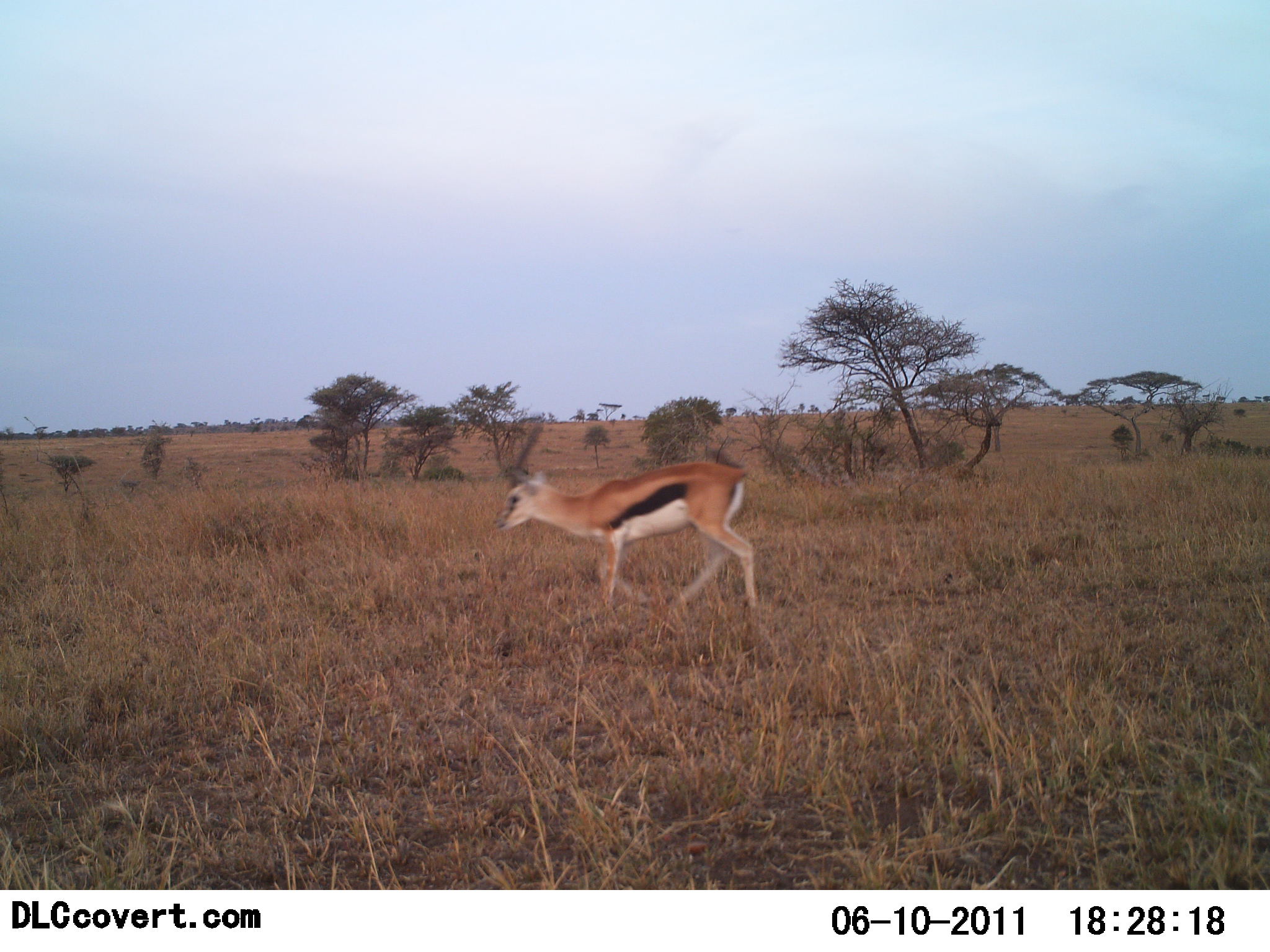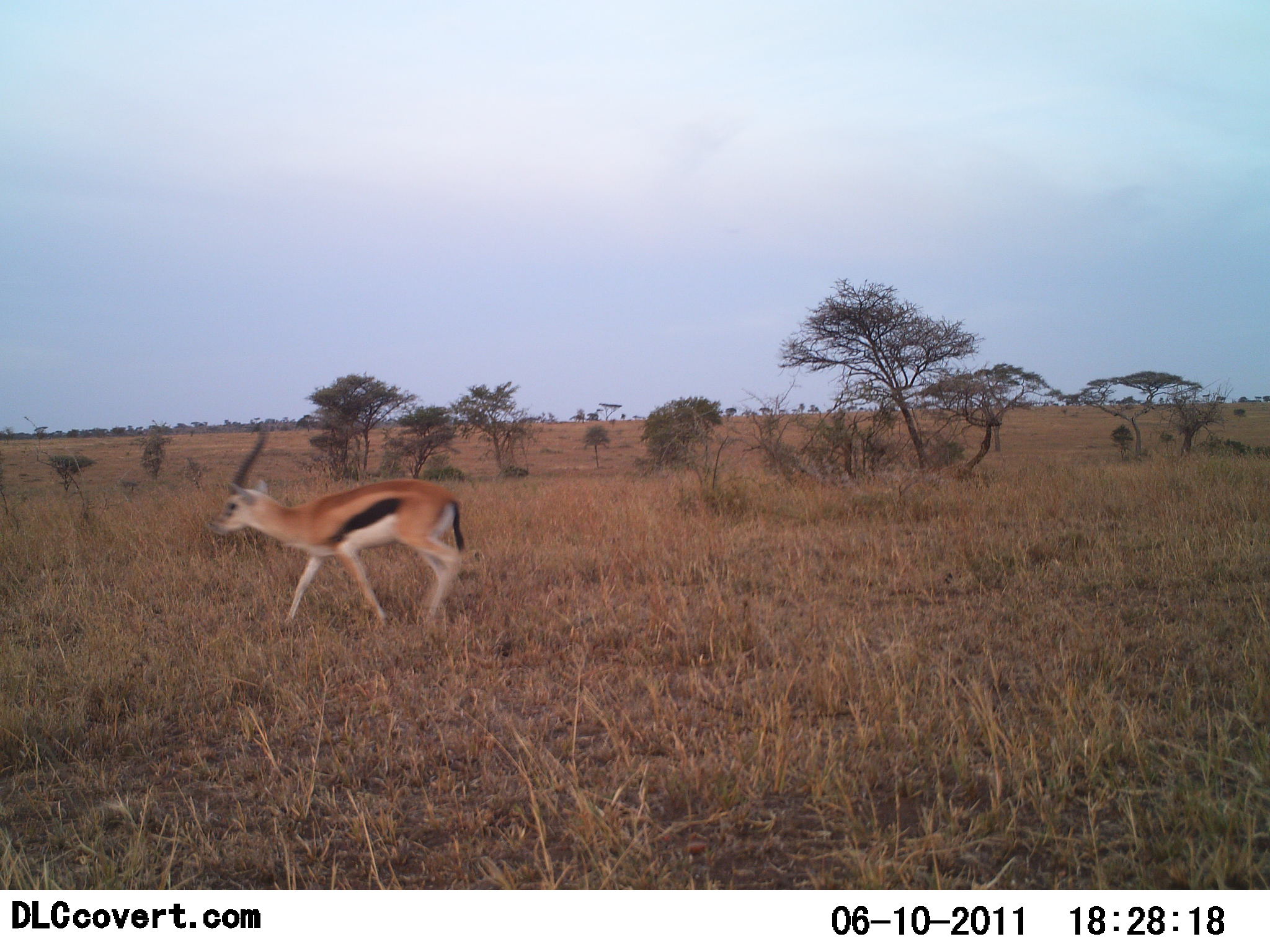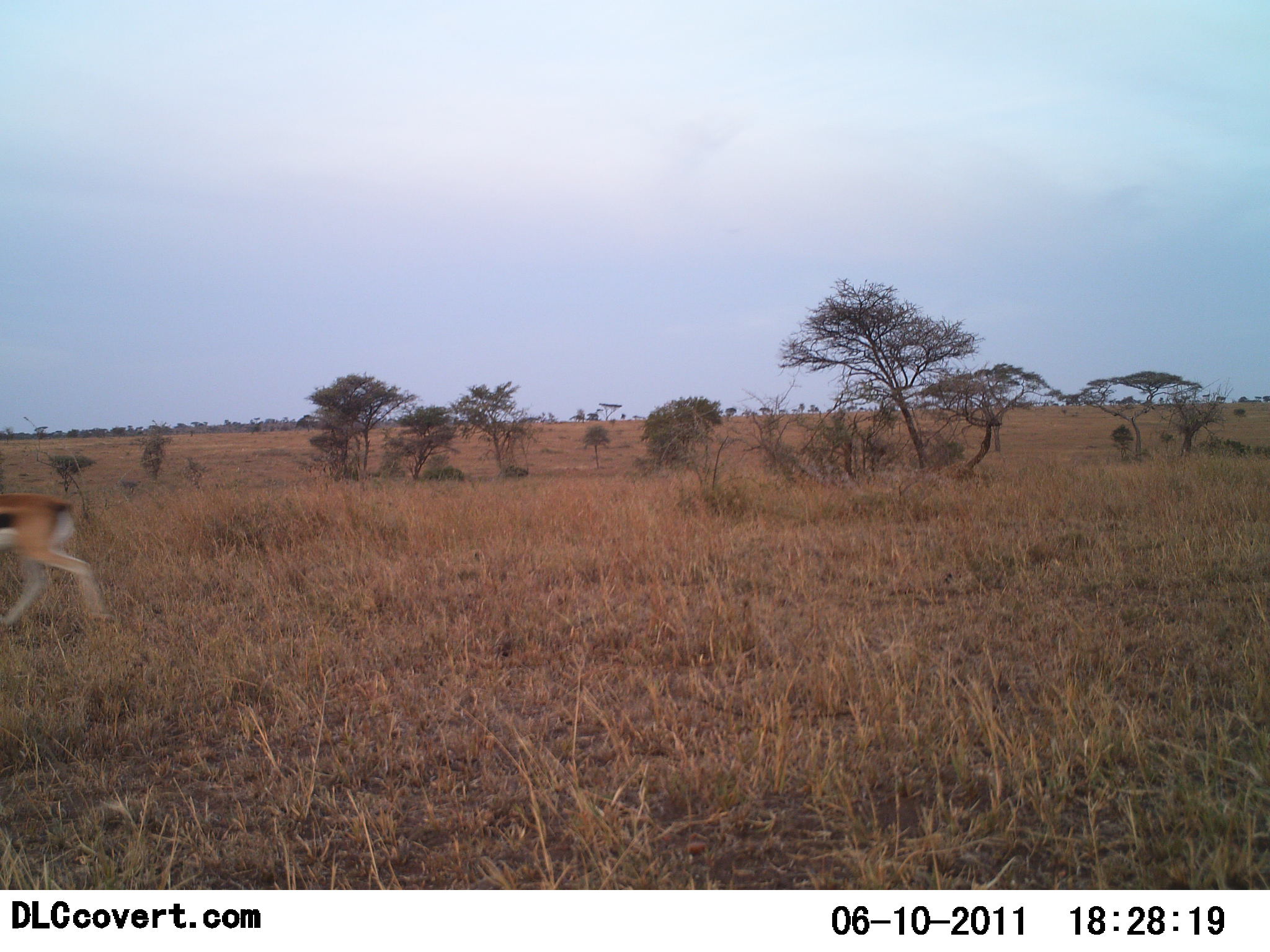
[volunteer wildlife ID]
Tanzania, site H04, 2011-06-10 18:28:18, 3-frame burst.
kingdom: Animalia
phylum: Chordata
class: Mammalia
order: Artiodactyla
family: Bovidae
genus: Eudorcas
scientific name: Eudorcas thomsonii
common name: thomson's gazelle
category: gazellethomsons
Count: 1.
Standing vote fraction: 0%.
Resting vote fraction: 0%.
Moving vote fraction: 100%.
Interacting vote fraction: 0%.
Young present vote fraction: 0%.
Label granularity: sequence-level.